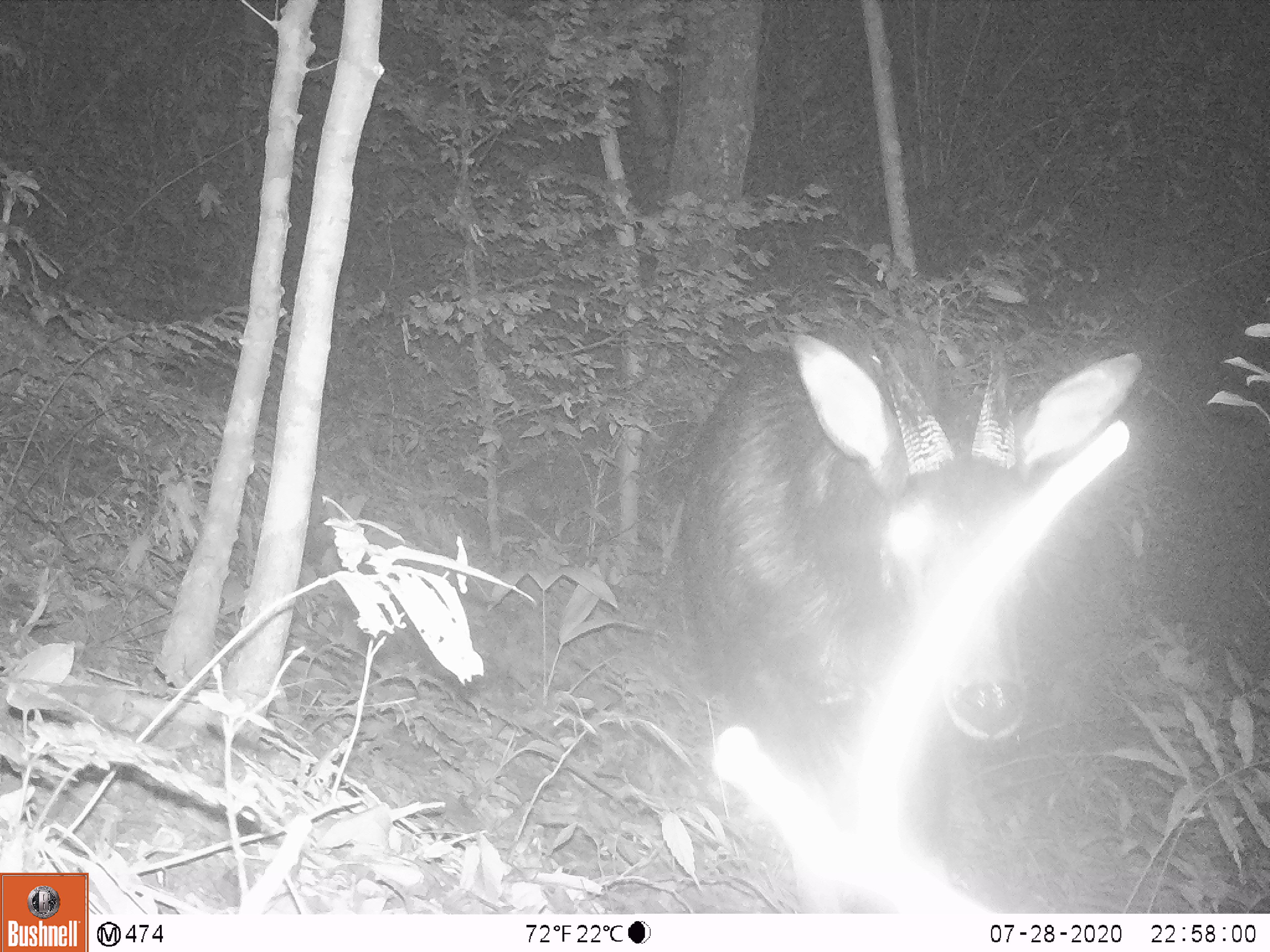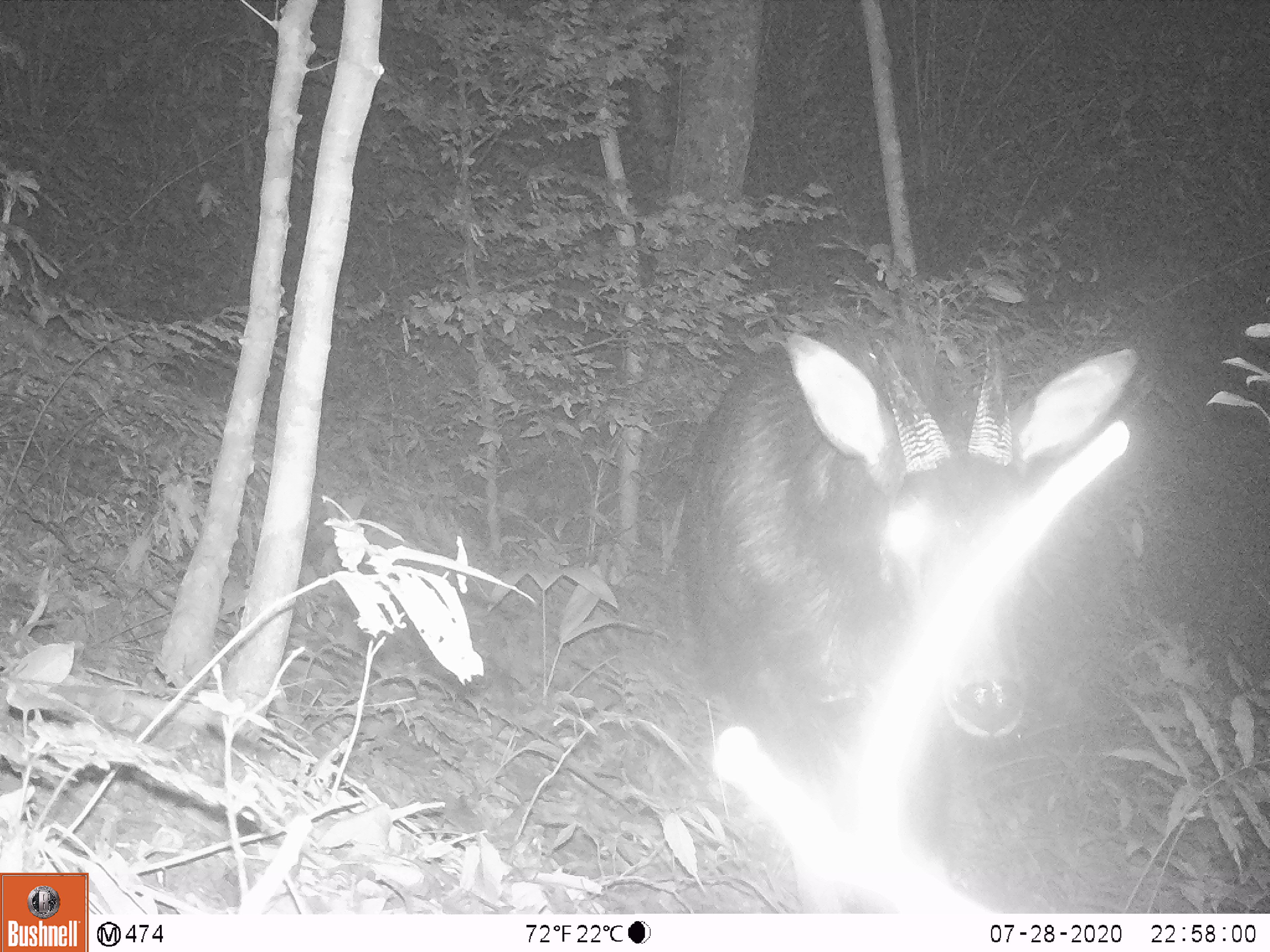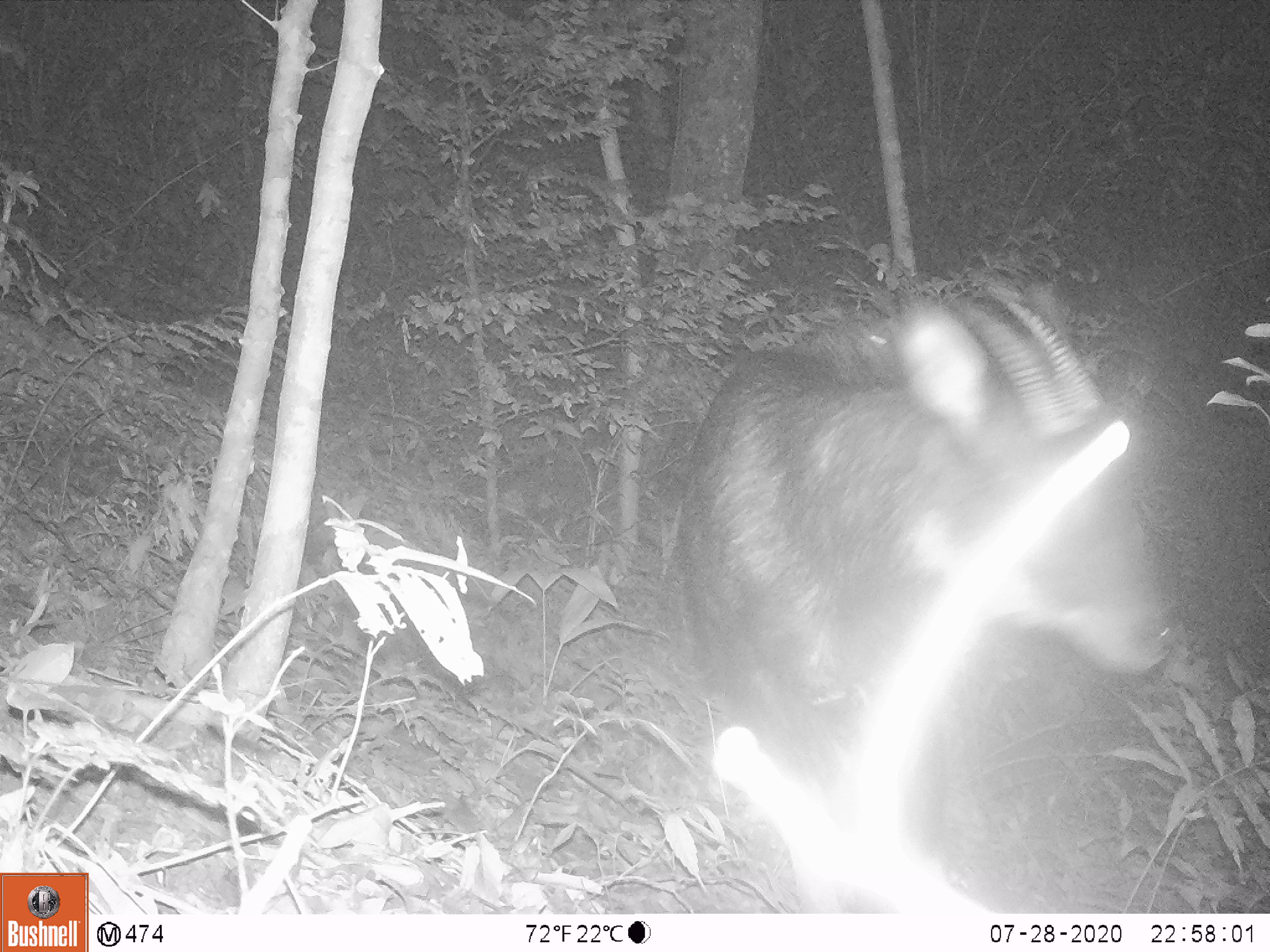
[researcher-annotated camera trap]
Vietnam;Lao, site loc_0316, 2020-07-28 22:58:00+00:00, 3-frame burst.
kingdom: Animalia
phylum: Chordata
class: Mammalia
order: Artiodactyla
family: Bovidae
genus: Capricornis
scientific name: Capricornis sumatraensis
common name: chinese serow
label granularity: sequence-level